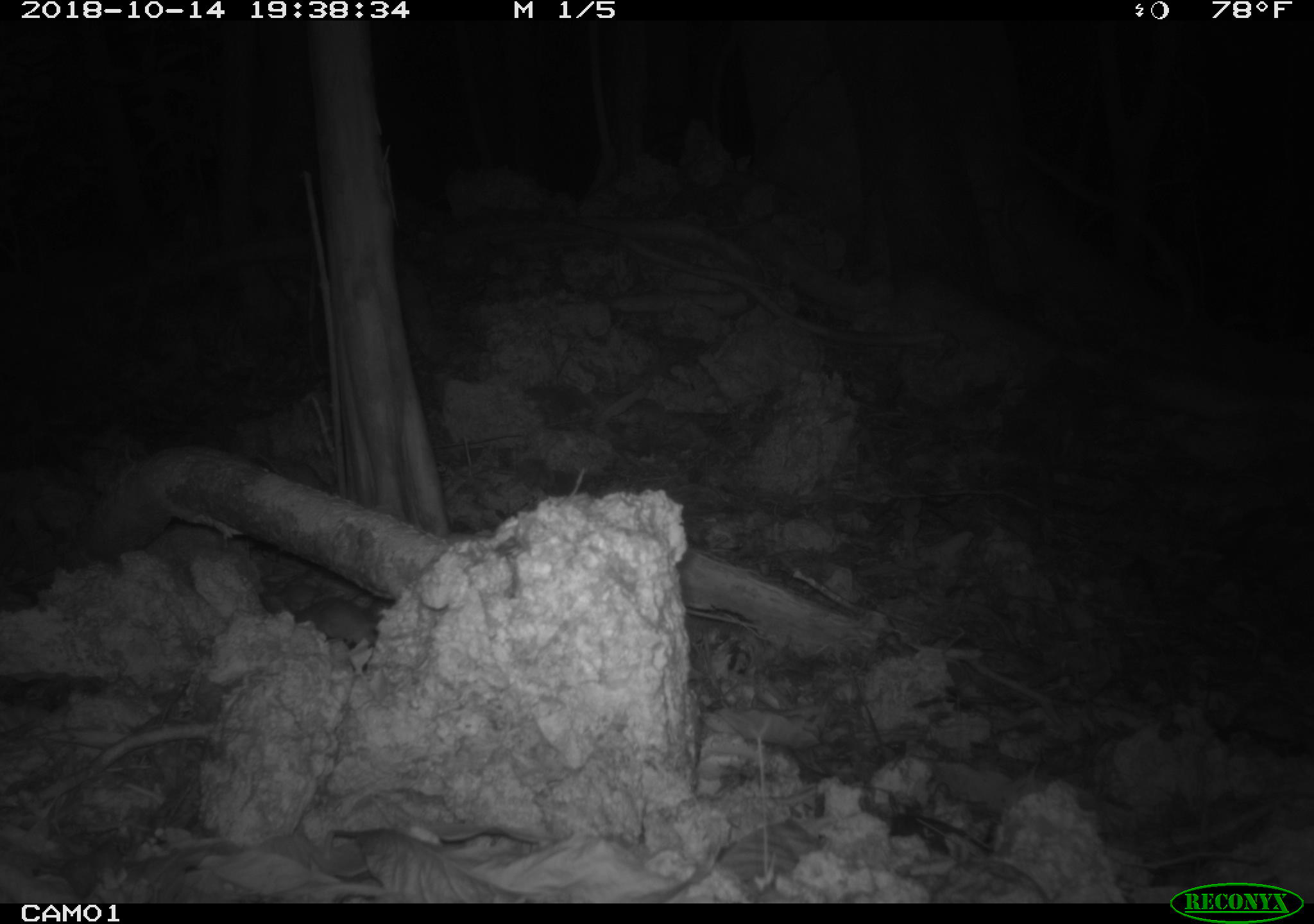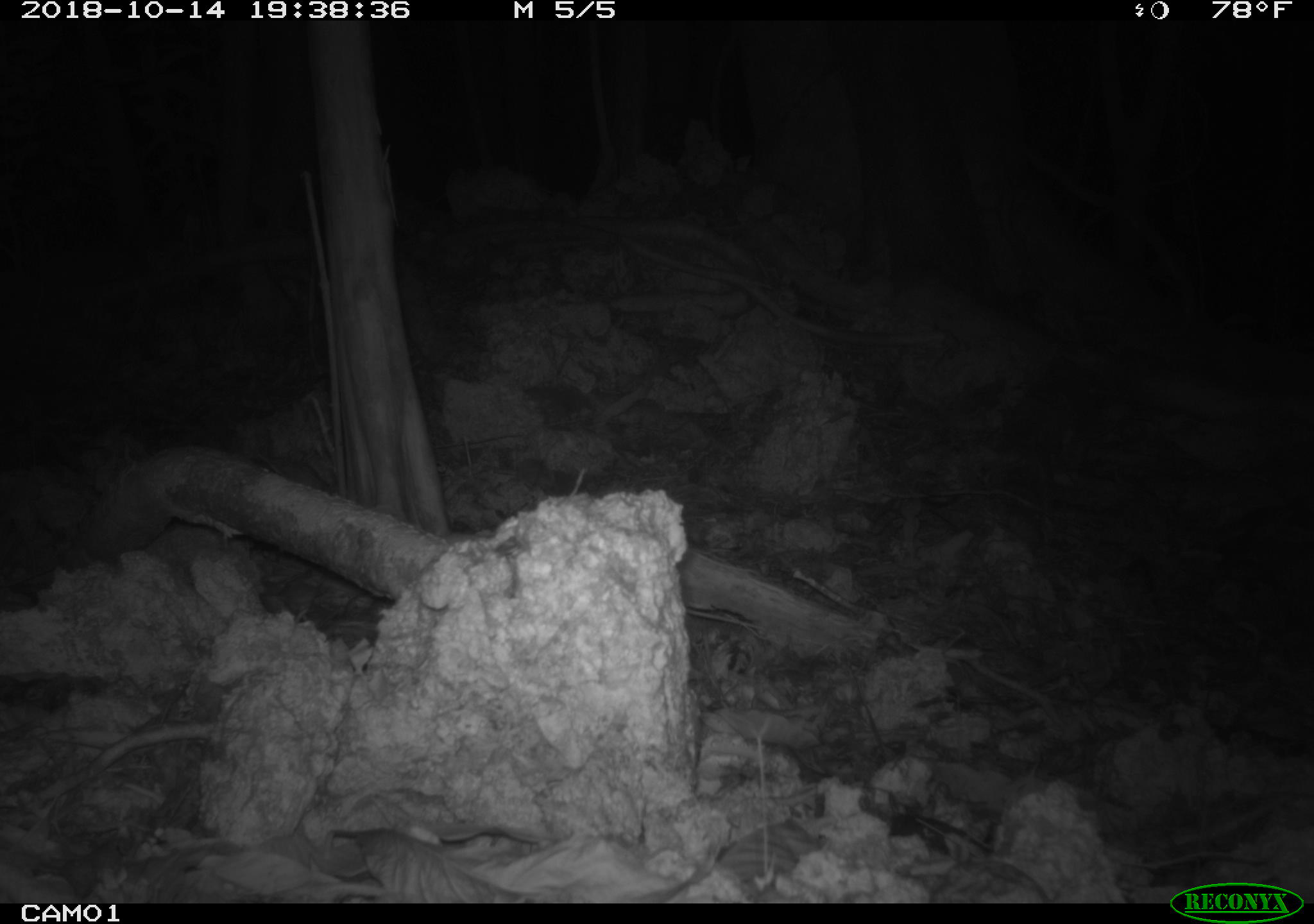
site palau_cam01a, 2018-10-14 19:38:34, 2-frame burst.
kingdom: Animalia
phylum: Chordata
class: Mammalia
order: Rodentia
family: Muridae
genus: Rattus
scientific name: Rattus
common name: rat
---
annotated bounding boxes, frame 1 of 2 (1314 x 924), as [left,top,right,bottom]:
rat: [267,584,387,661]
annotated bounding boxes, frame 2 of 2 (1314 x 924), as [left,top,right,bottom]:
rat: [371,703,395,726]